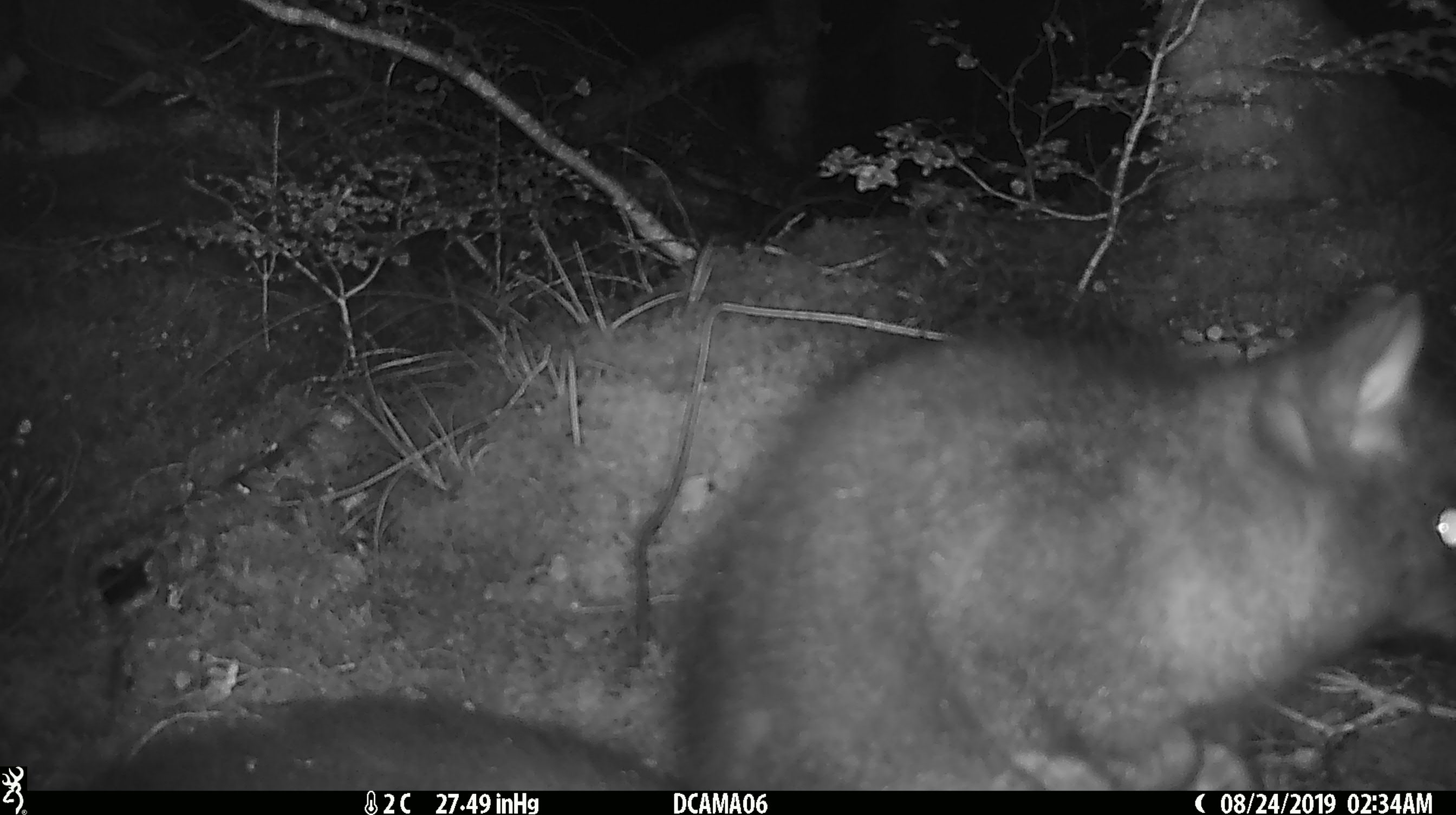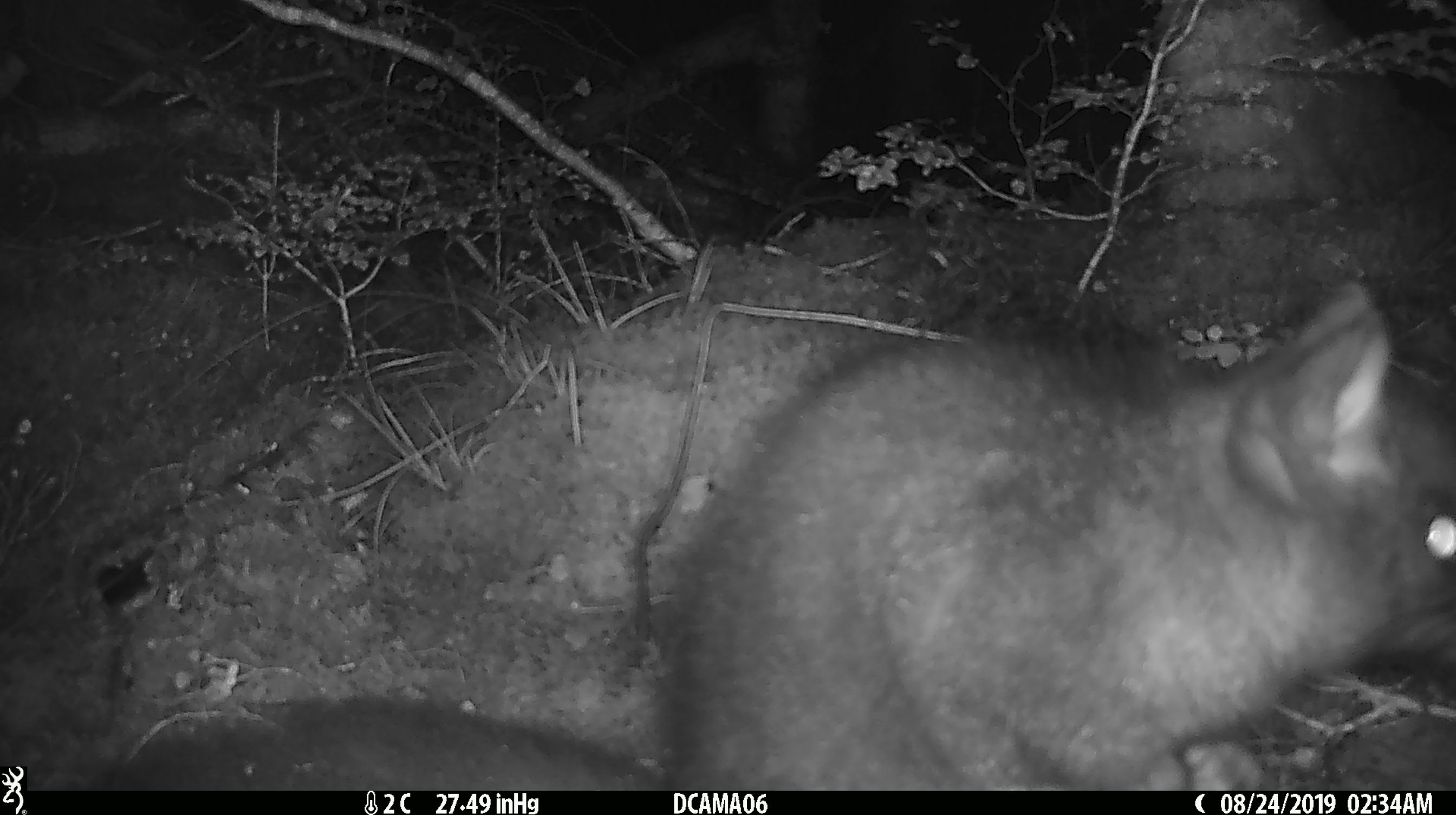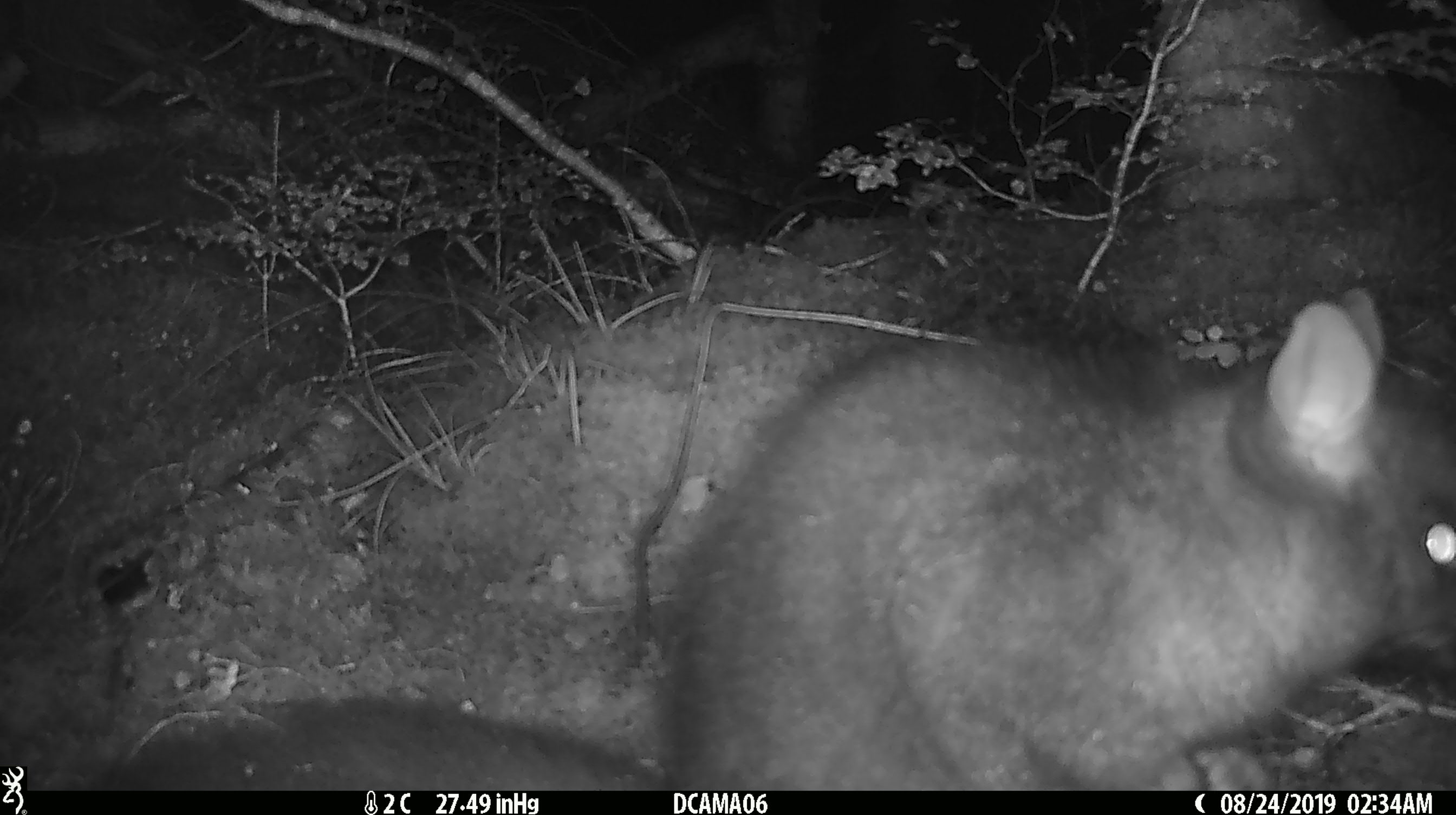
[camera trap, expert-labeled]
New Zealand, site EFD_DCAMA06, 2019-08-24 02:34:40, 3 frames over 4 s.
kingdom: Animalia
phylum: Chordata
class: Mammalia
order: Diprotodontia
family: Phalangeridae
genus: Trichosurus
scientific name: Trichosurus vulpecula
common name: common brushtail possum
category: possum